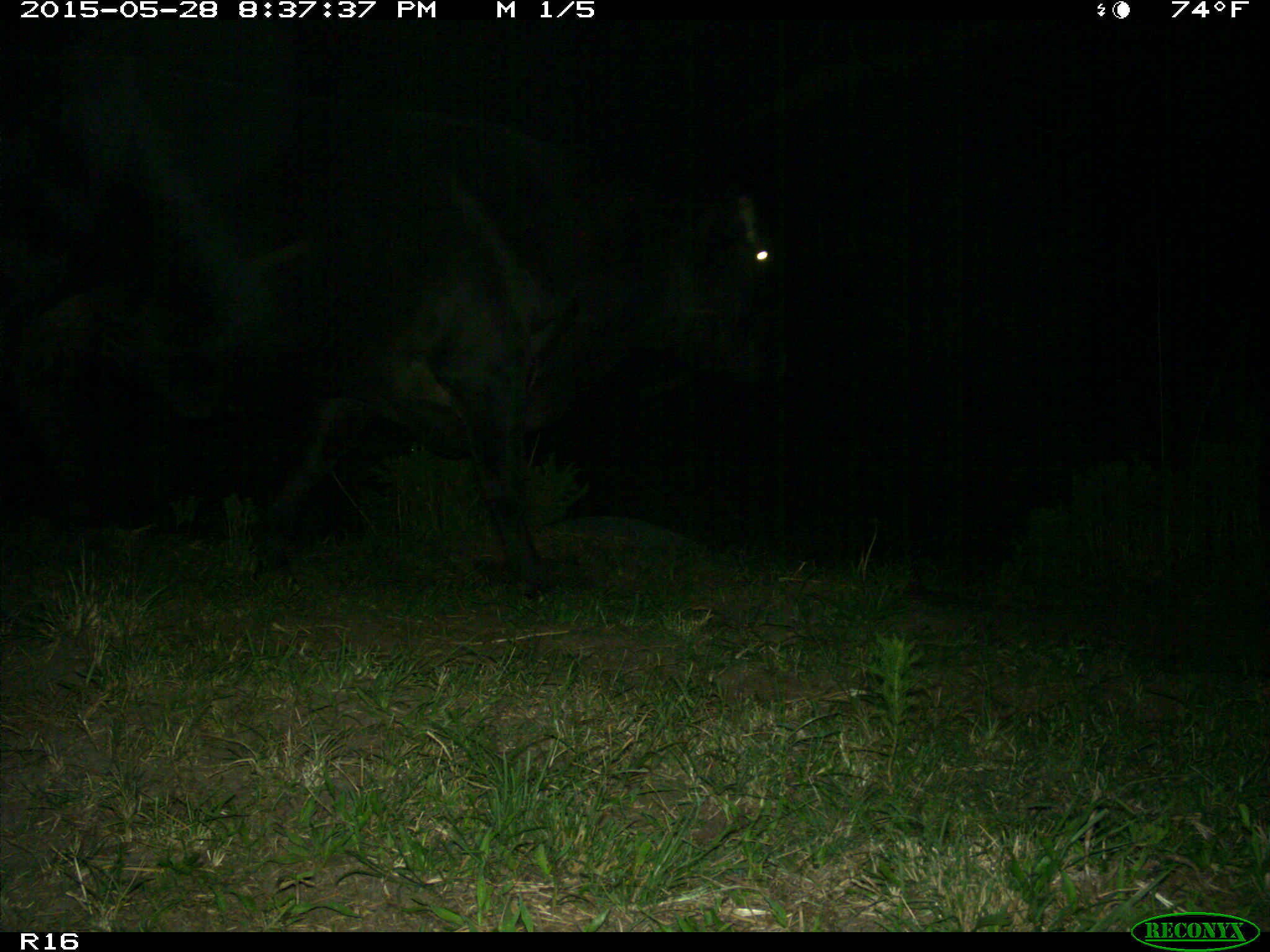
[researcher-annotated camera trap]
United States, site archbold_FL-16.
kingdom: Animalia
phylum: Chordata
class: Mammalia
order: Artiodactyla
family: Bovidae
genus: Bos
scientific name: Bos taurus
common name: domestic cow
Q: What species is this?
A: Bos taurus (domestic cow).